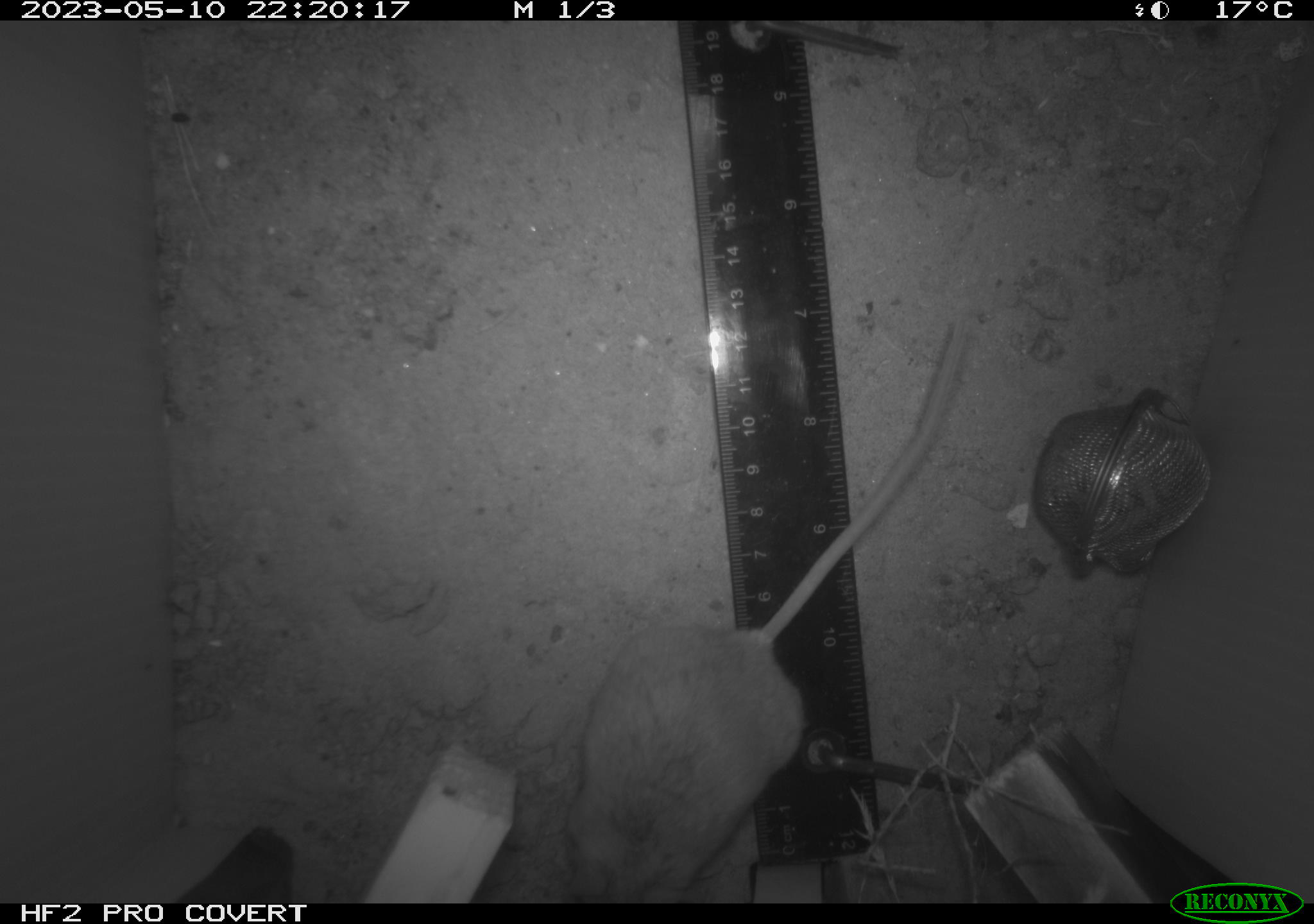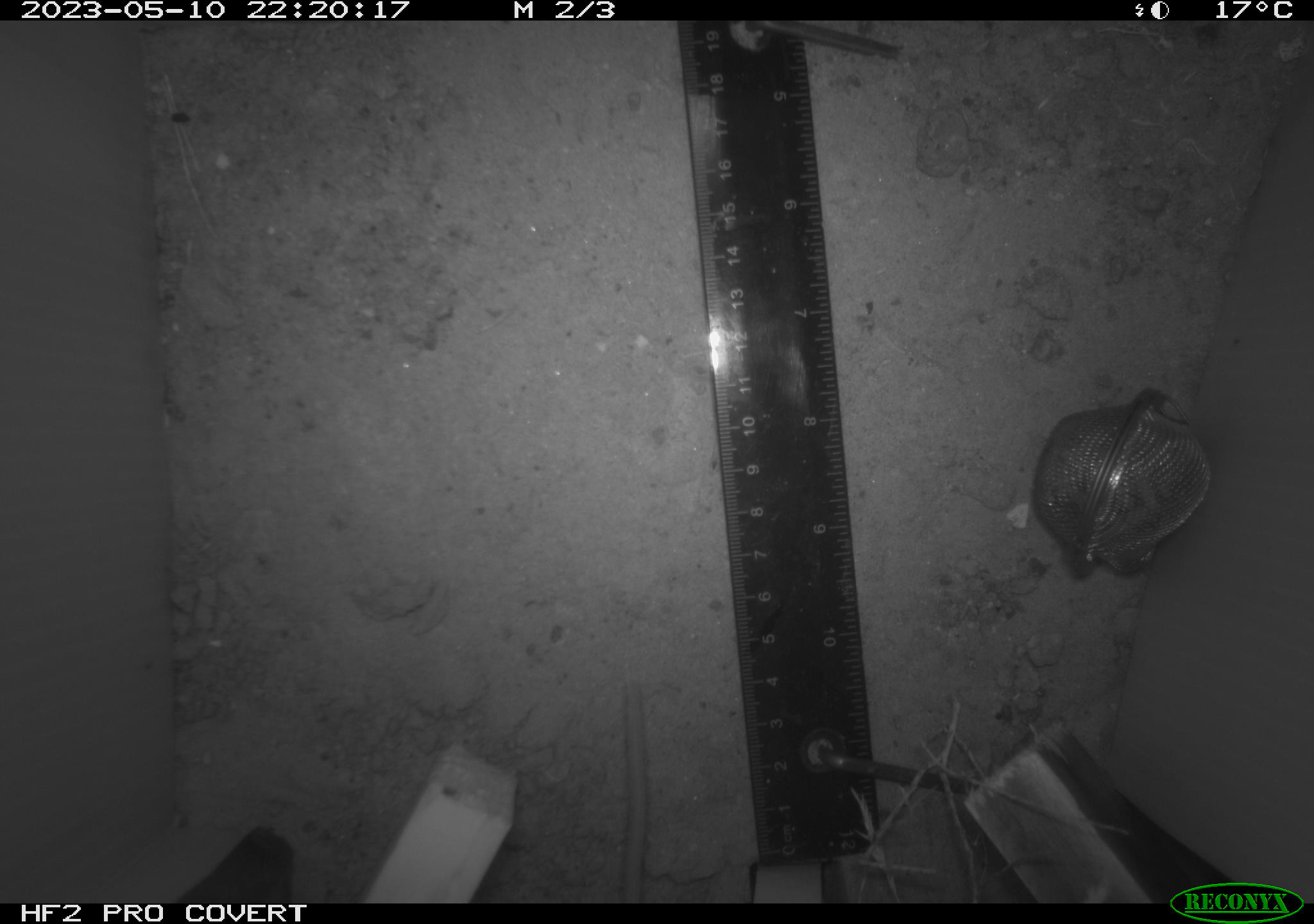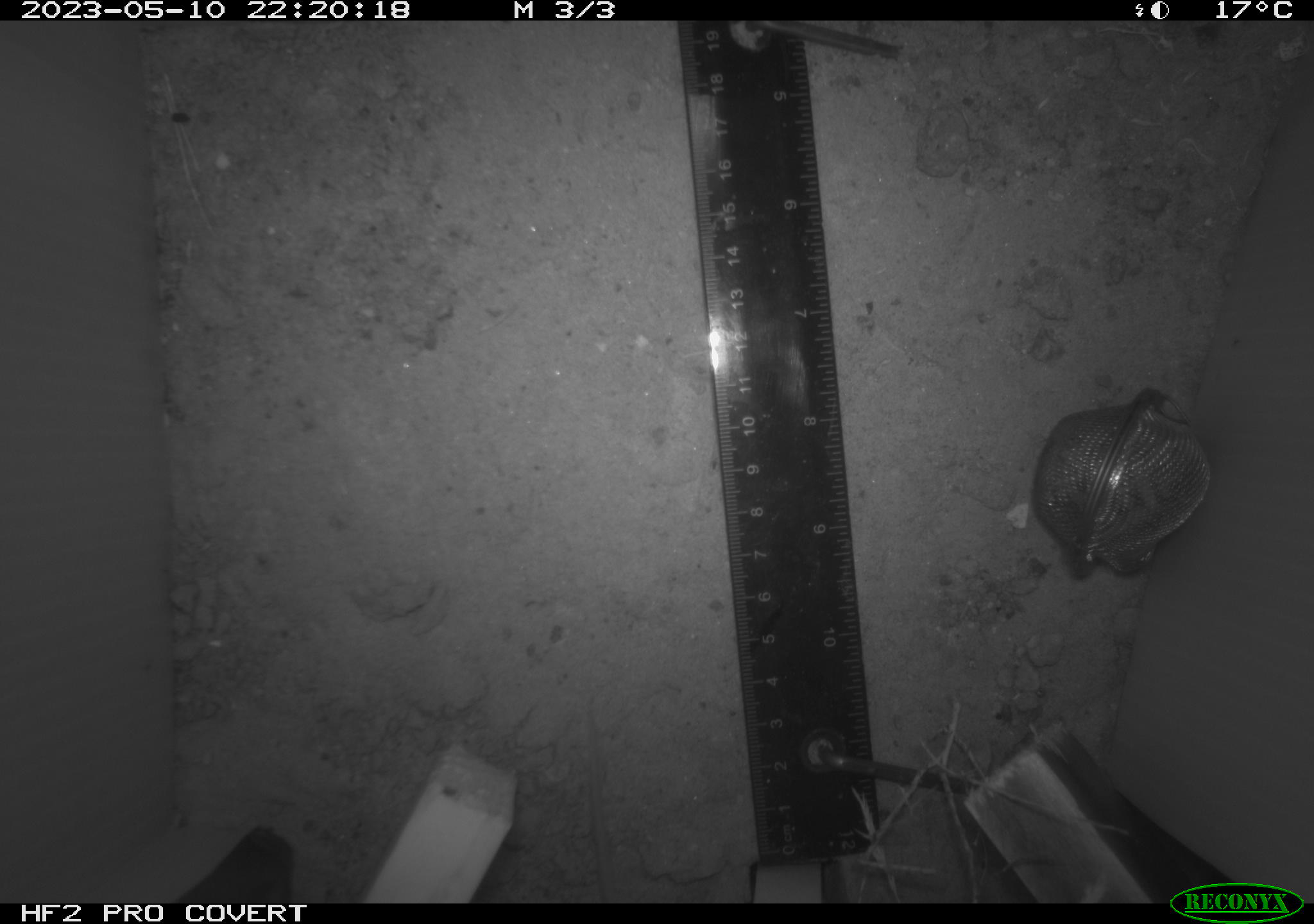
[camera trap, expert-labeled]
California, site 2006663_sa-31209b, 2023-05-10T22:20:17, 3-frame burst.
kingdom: Animalia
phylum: Chordata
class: Mammalia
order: Rodentia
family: Cricetidae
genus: Peromyscus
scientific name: Peromyscus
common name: deer mice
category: peromyscus species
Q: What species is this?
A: Peromyscus species (deer mice) (Peromyscus).